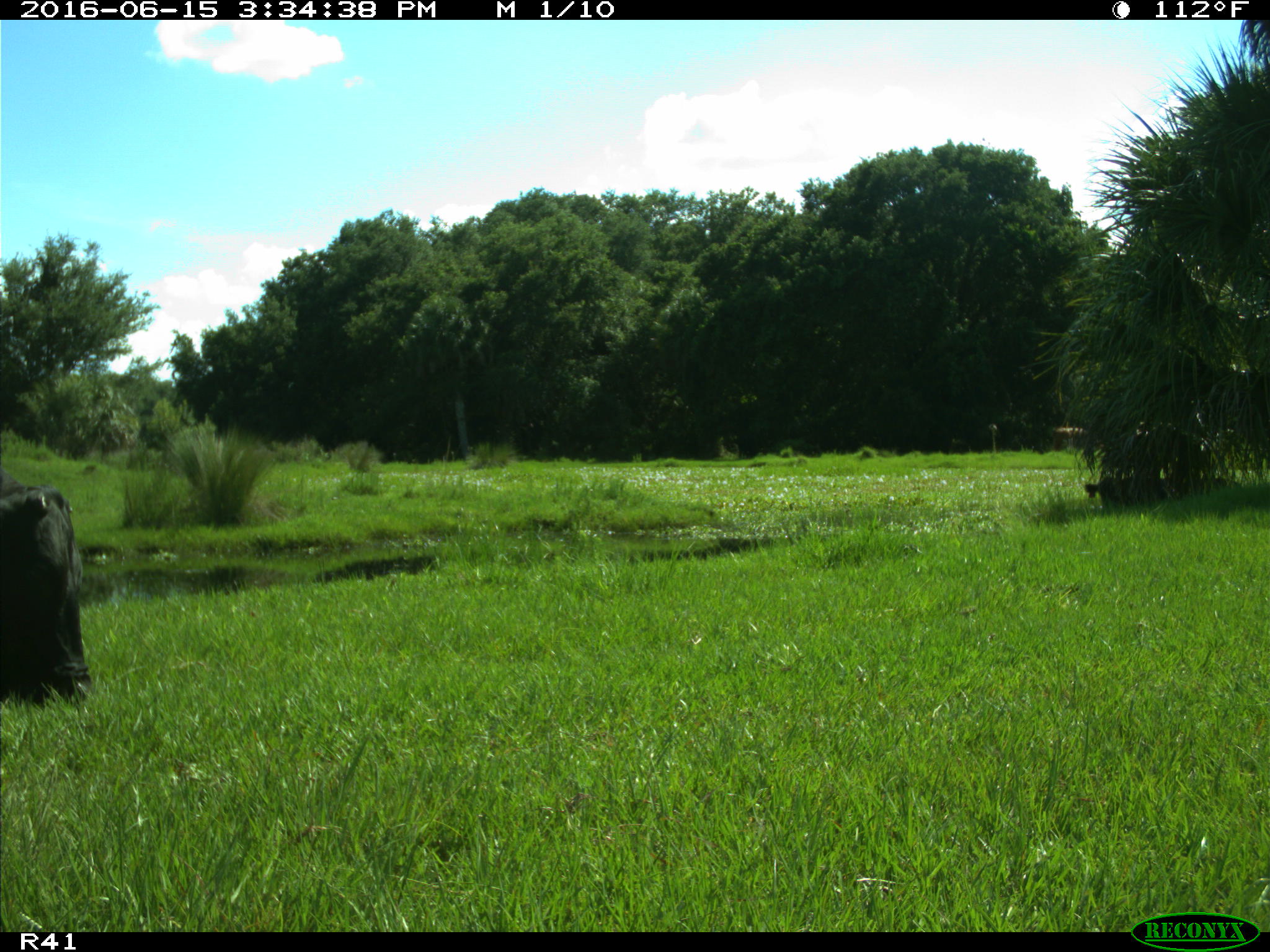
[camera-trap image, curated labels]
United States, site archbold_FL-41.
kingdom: Animalia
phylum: Chordata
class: Mammalia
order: Artiodactyla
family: Bovidae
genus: Bos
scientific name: Bos taurus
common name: domestic cow